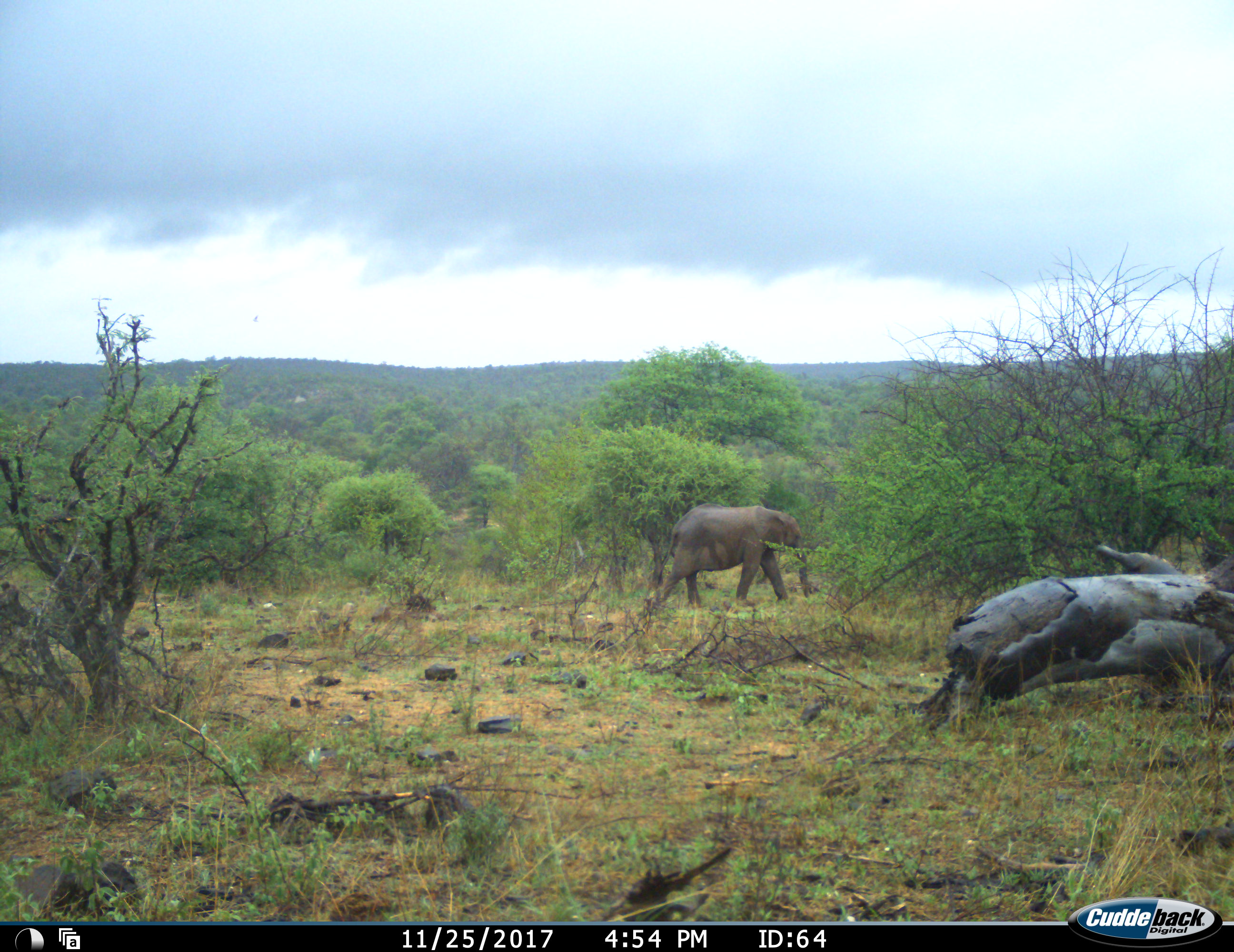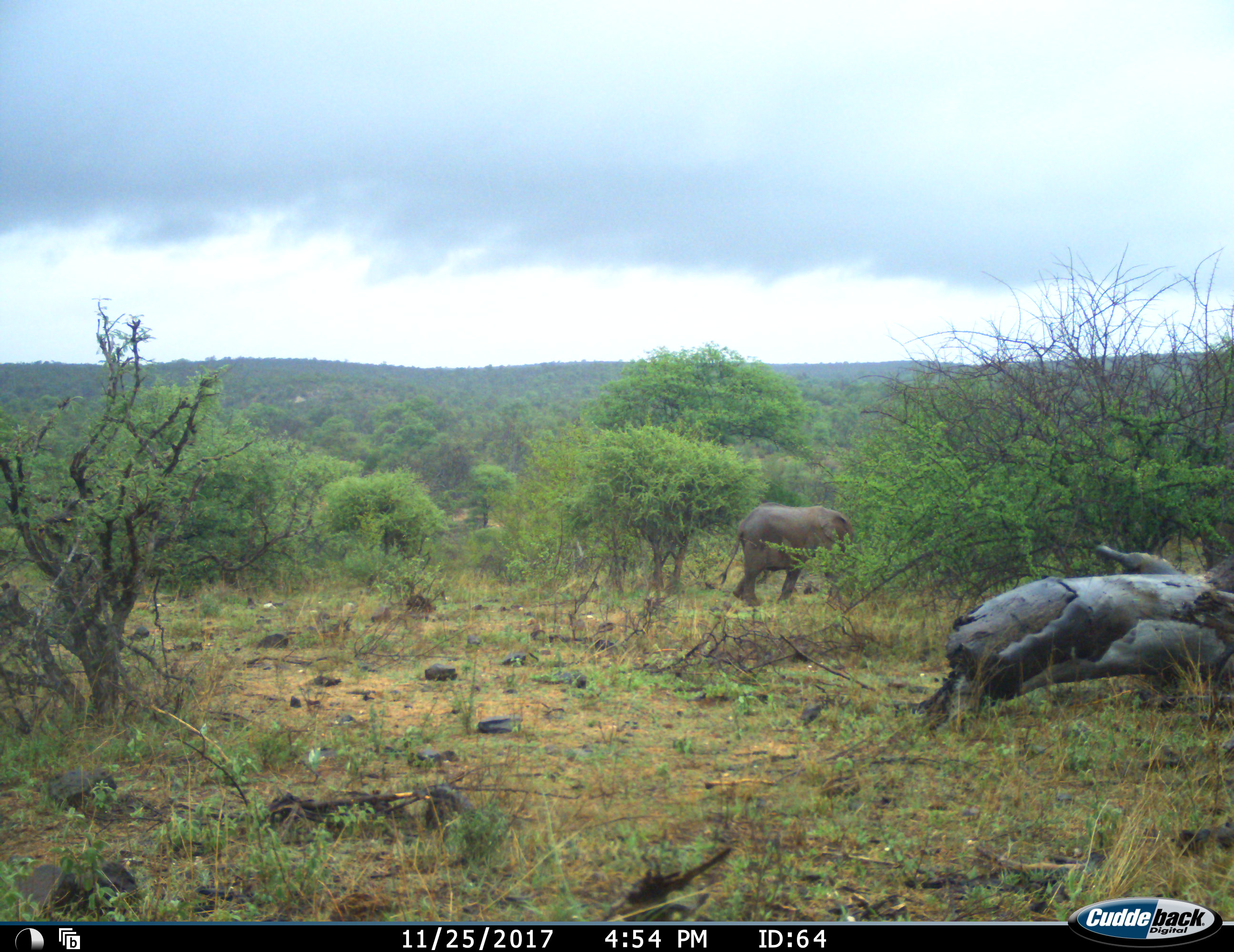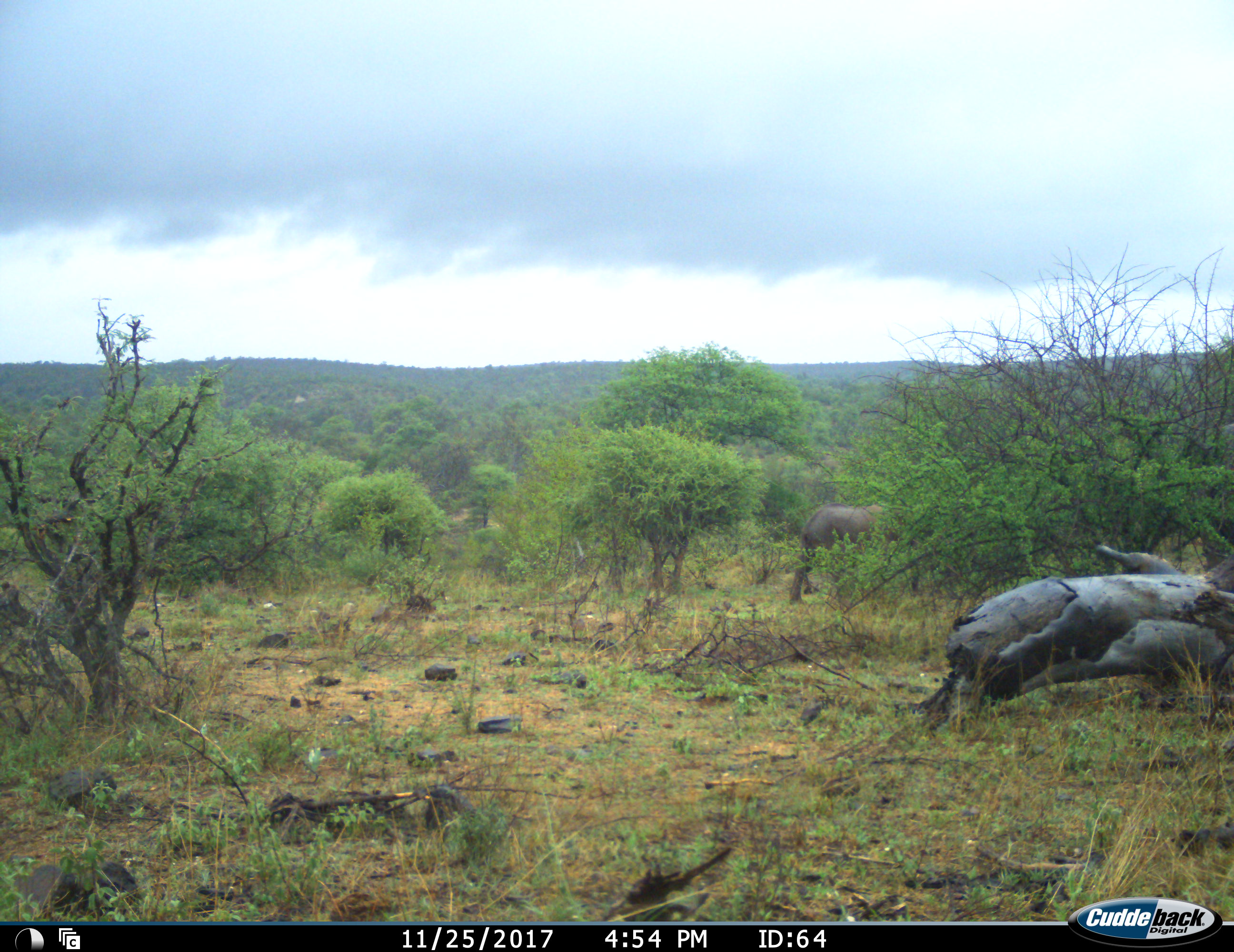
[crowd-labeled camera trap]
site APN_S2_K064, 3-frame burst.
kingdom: Animalia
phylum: Chordata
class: Mammalia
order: Proboscidea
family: Elephantidae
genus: Loxodonta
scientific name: Loxodonta africana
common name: african bush elephant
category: elephant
Elephant (african bush elephant) (Loxodonta africana), count 2. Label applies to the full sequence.